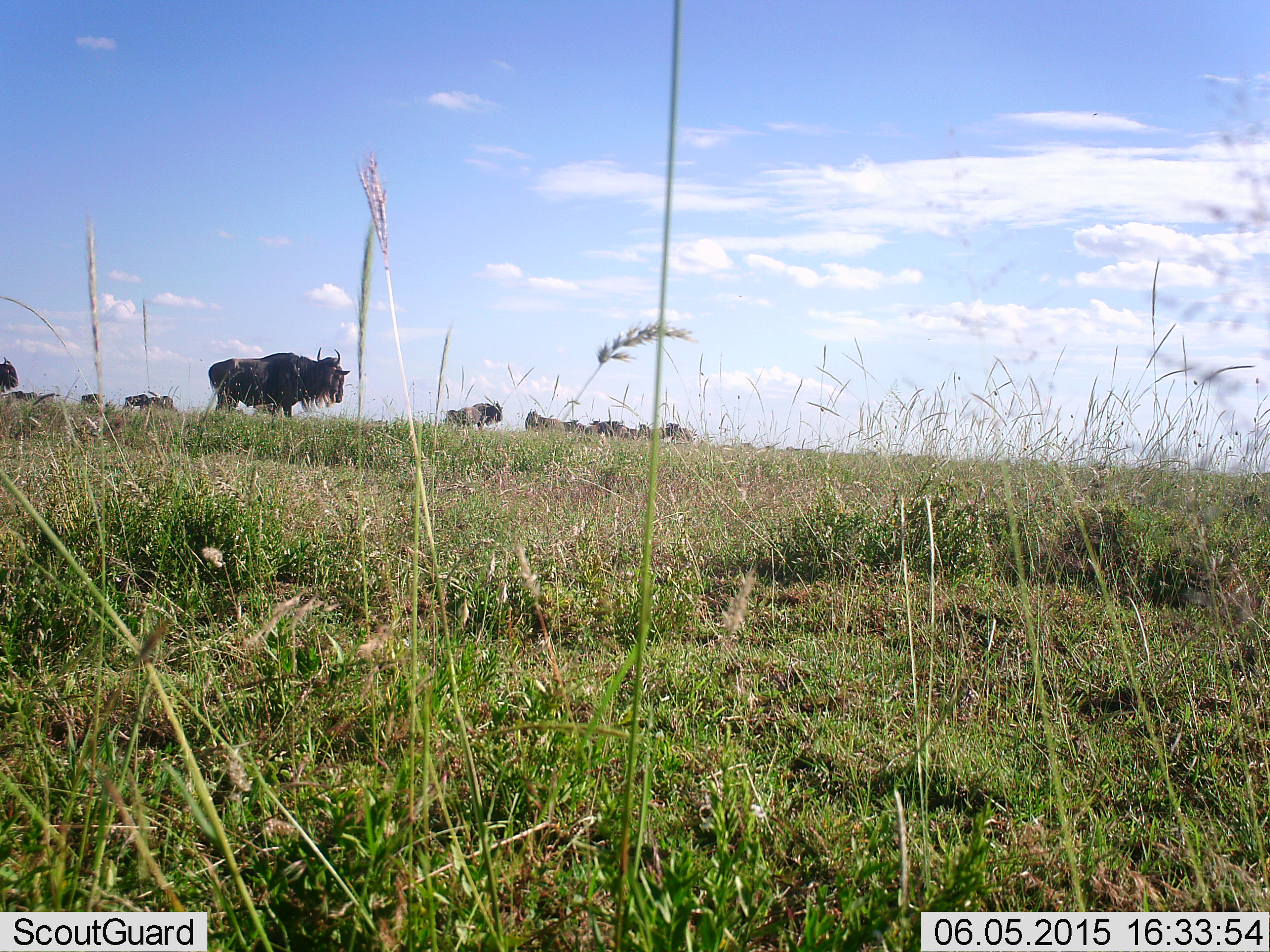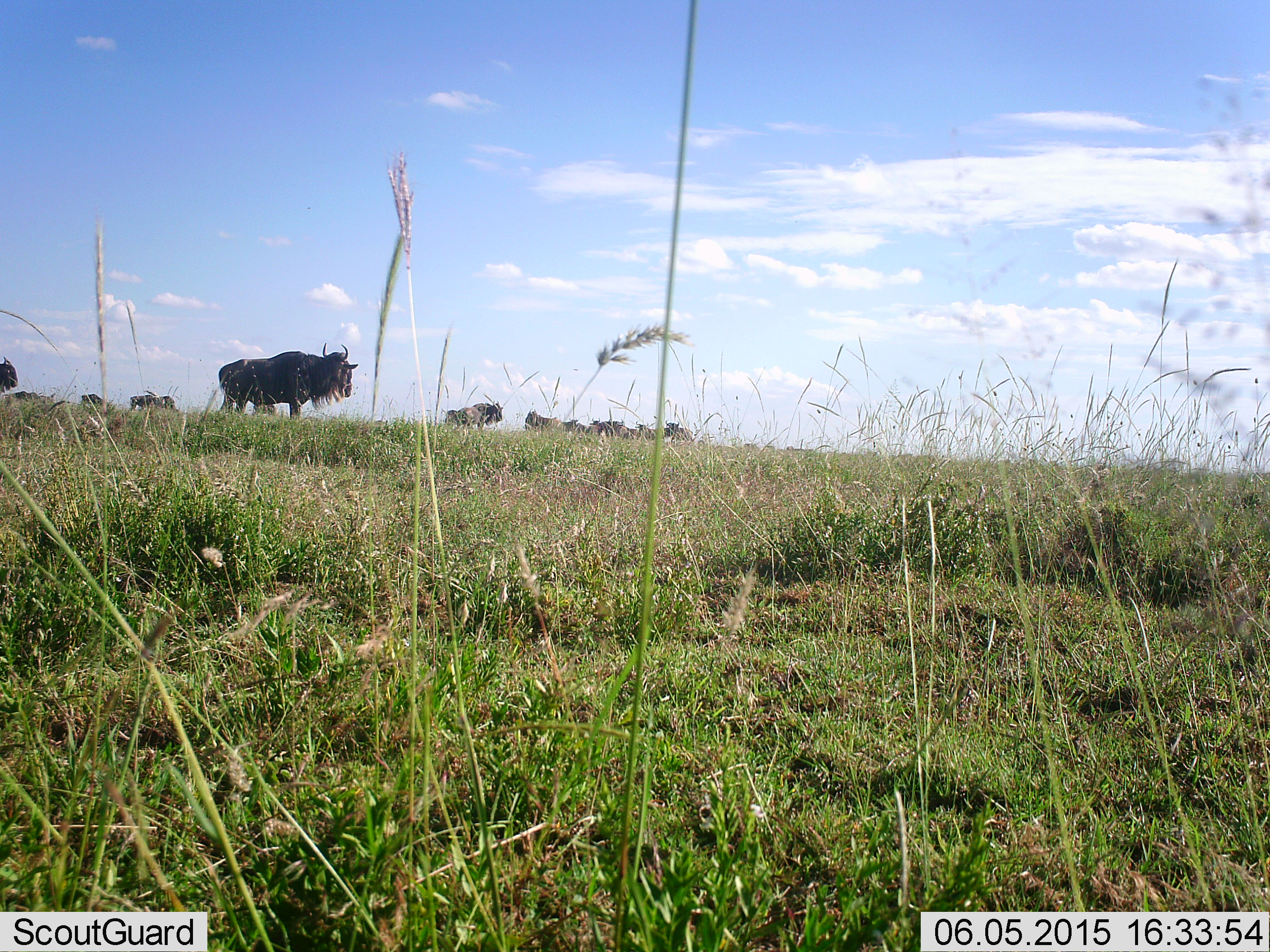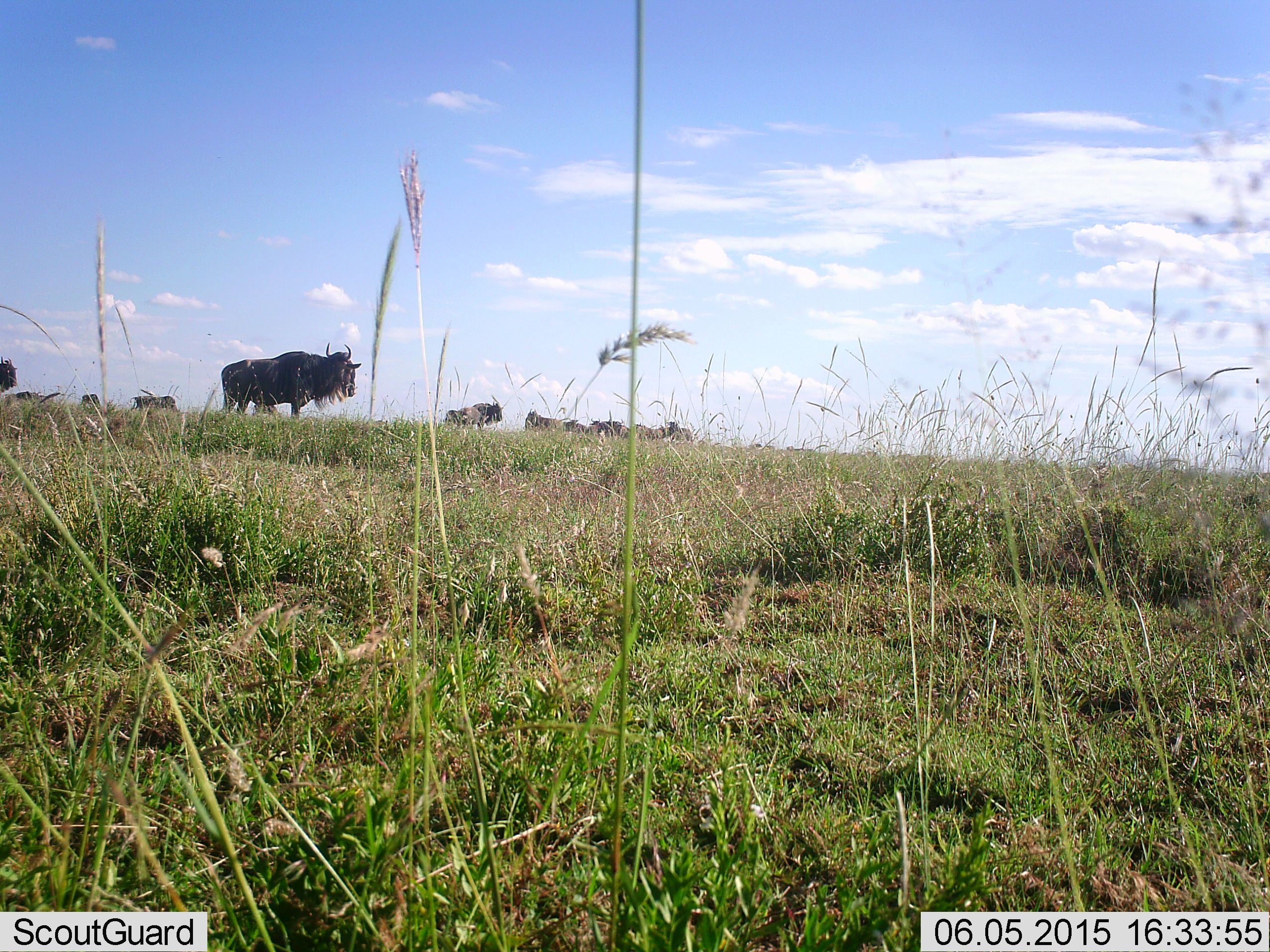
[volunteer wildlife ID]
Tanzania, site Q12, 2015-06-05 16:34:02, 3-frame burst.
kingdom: Animalia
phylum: Chordata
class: Mammalia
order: Artiodactyla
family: Bovidae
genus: Connochaetes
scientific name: Connochaetes taurinus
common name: blue wildebeest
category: wildebeest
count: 11-50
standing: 80%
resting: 10%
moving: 30%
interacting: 0%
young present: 0%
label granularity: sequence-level